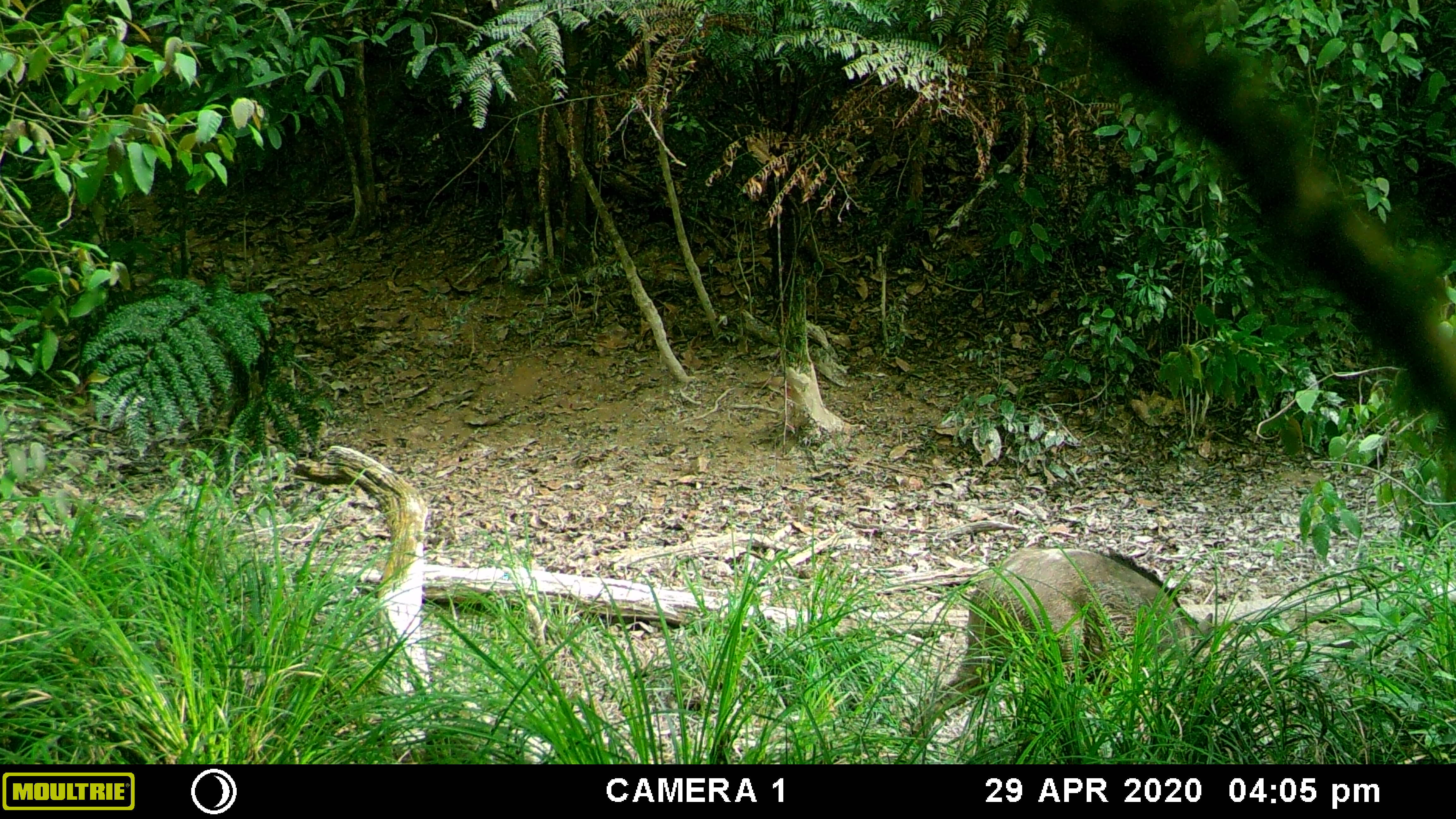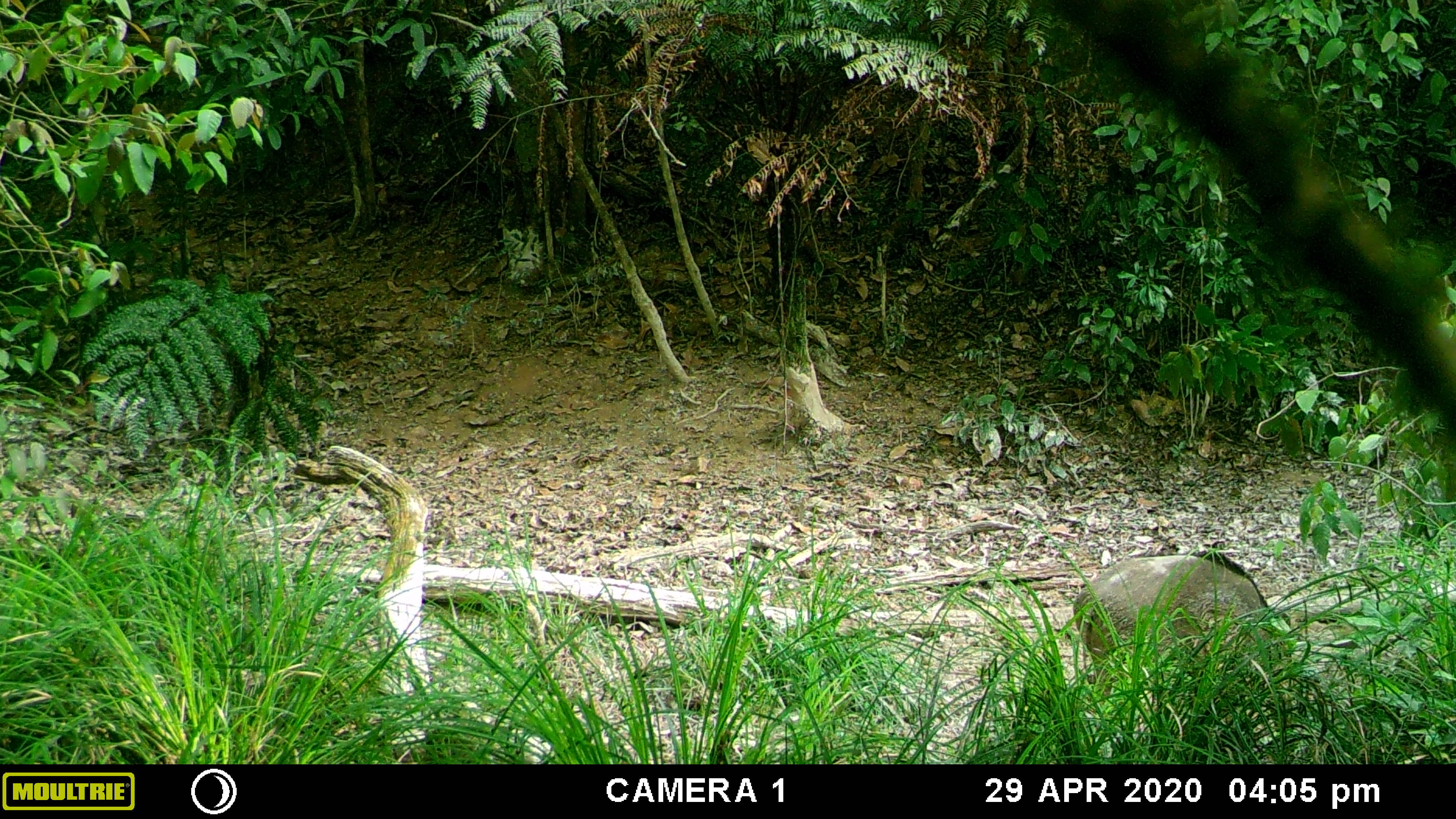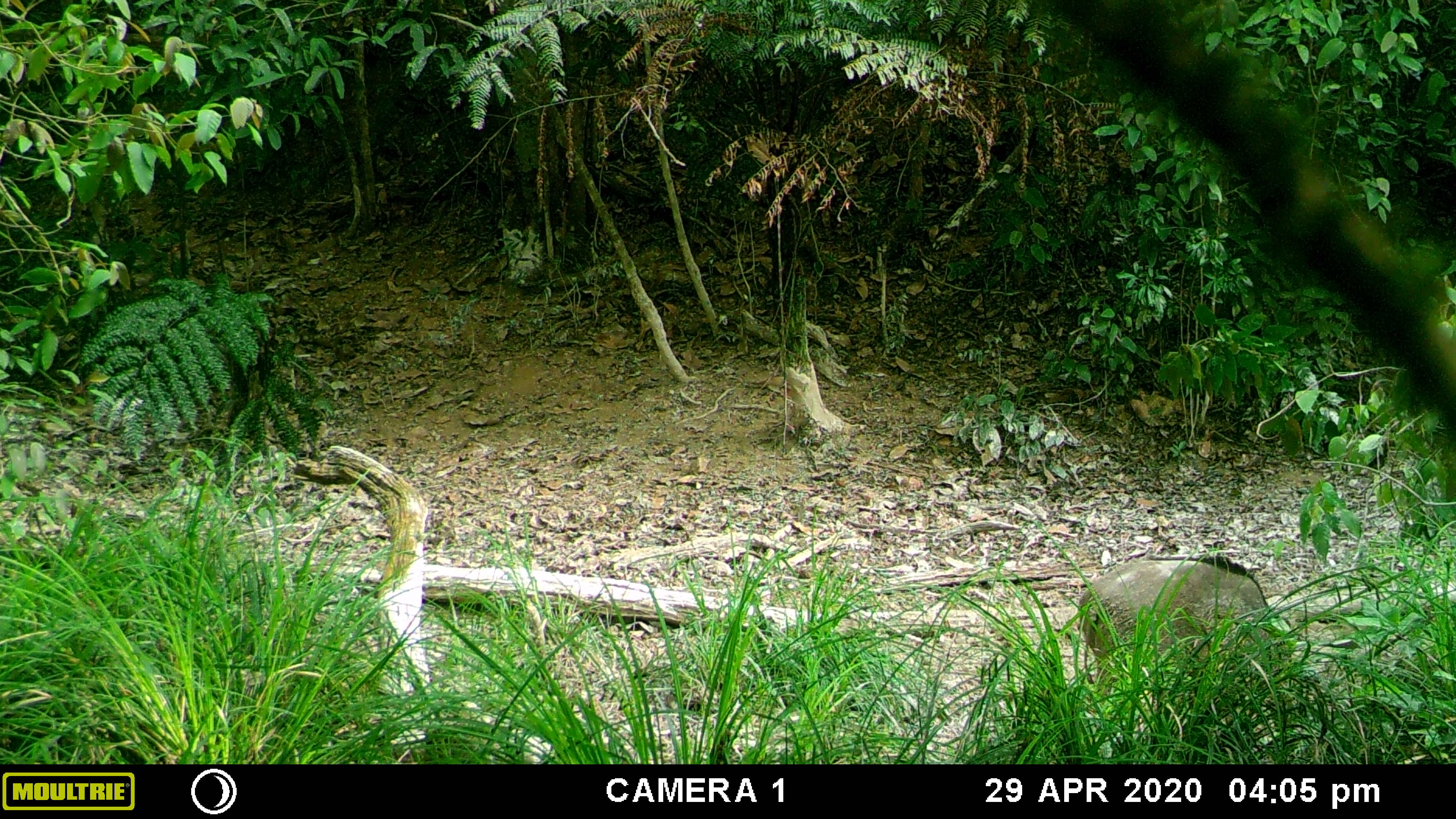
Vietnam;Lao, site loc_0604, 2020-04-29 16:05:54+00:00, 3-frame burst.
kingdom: Animalia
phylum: Chordata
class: Mammalia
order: Artiodactyla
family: Suidae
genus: Sus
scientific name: Sus scrofa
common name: eurasian wild pig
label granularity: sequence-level